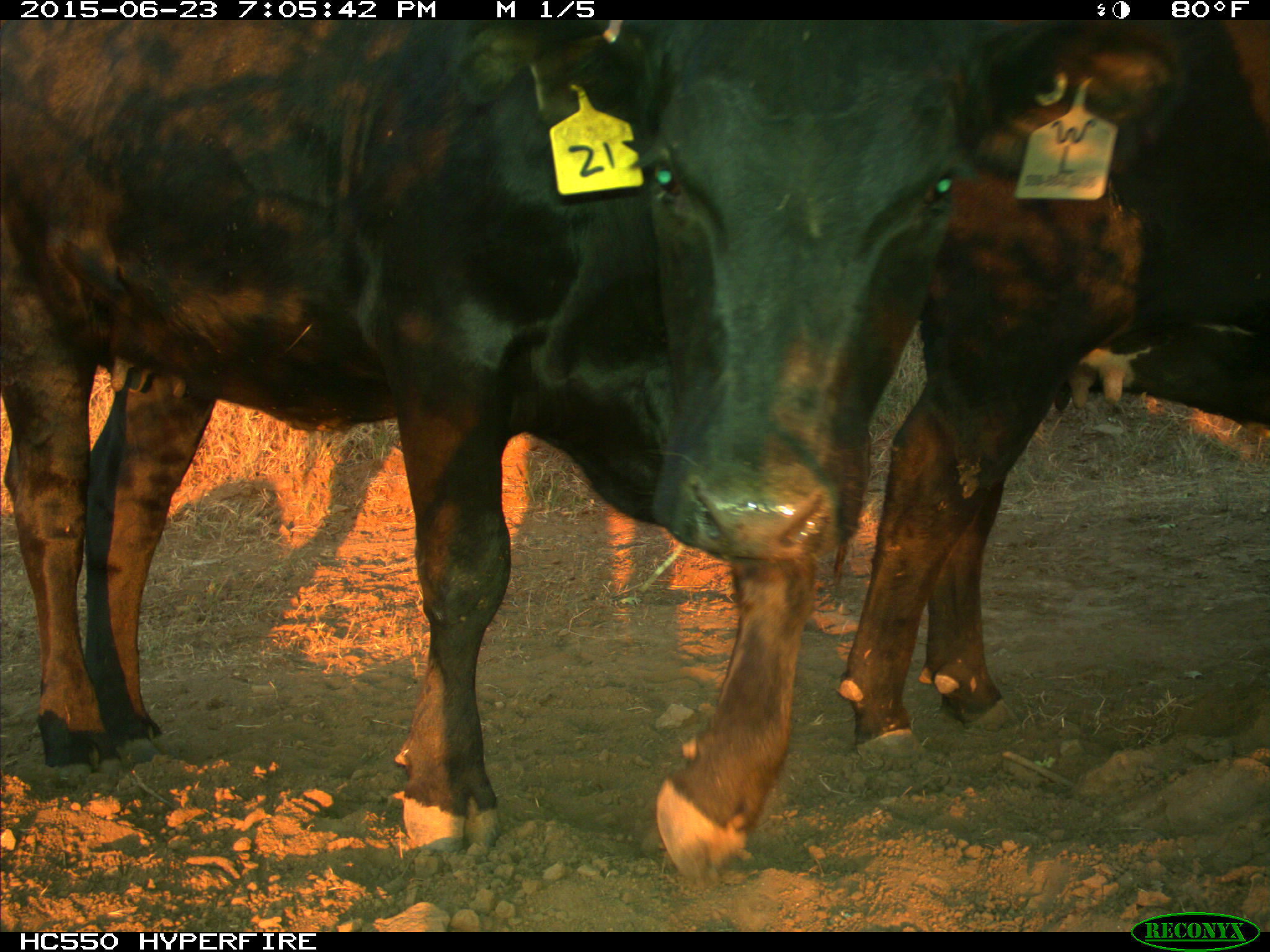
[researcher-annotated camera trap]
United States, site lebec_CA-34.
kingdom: Animalia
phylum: Chordata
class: Mammalia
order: Artiodactyla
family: Bovidae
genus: Bos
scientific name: Bos taurus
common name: domestic cow